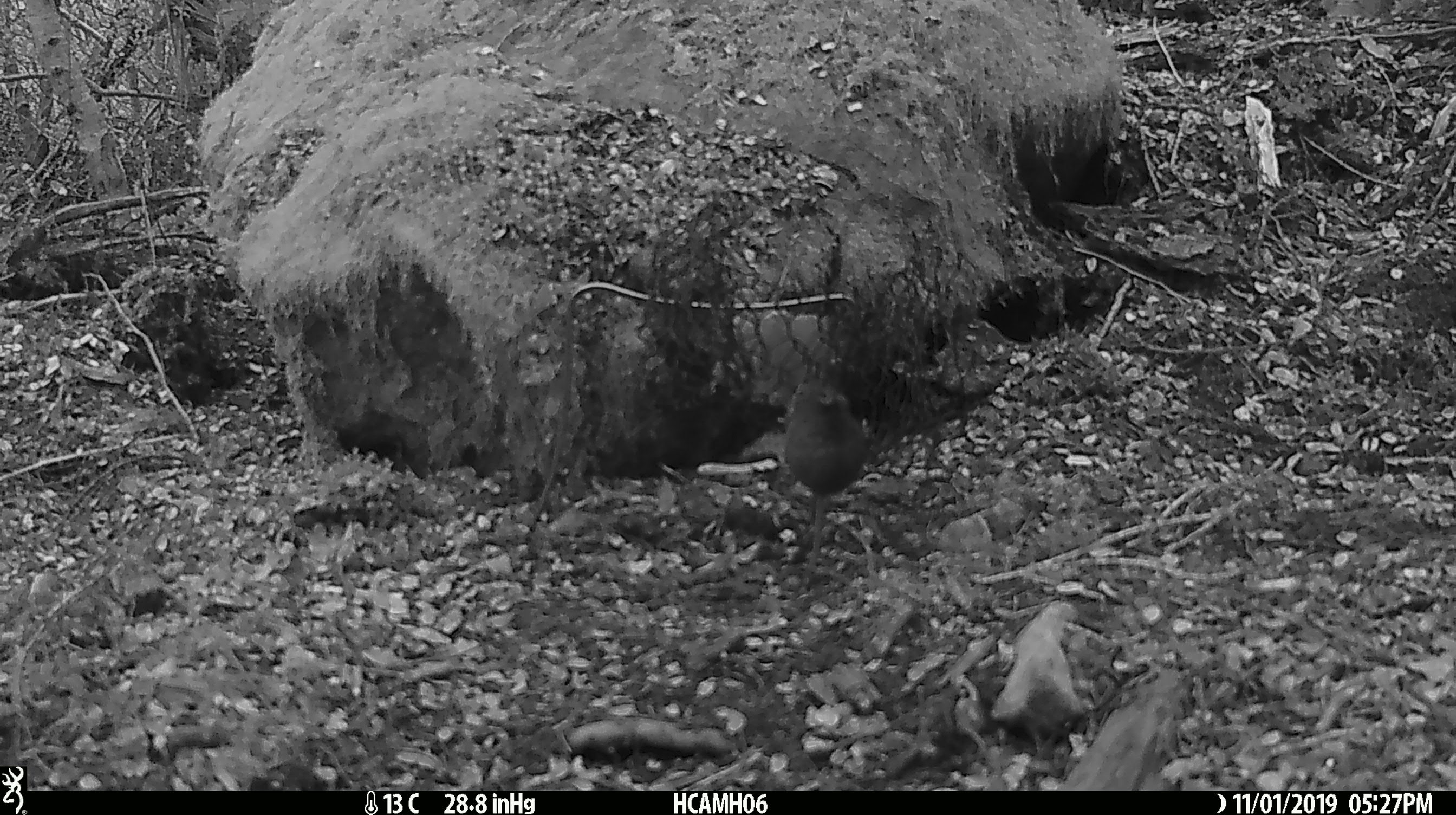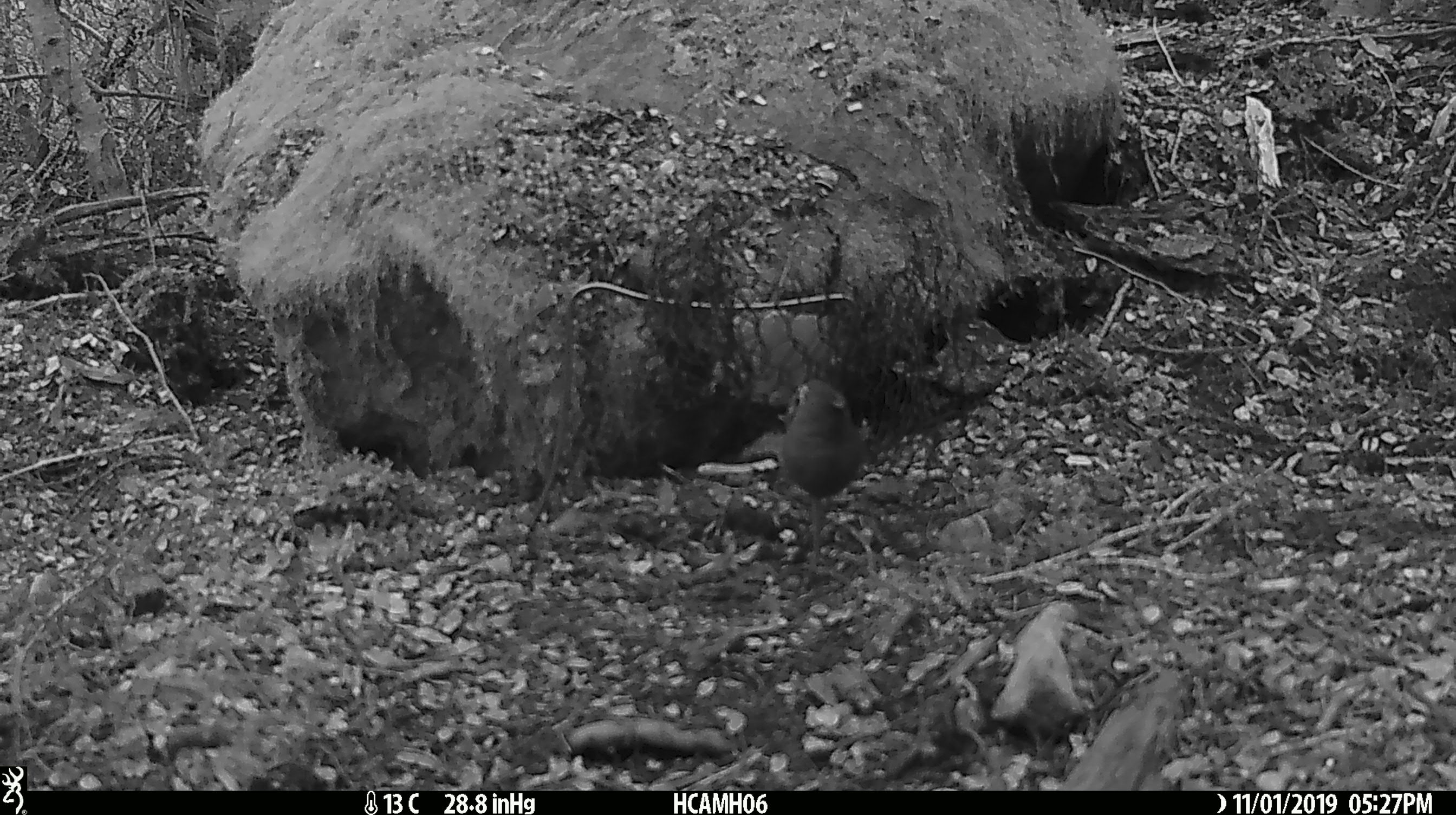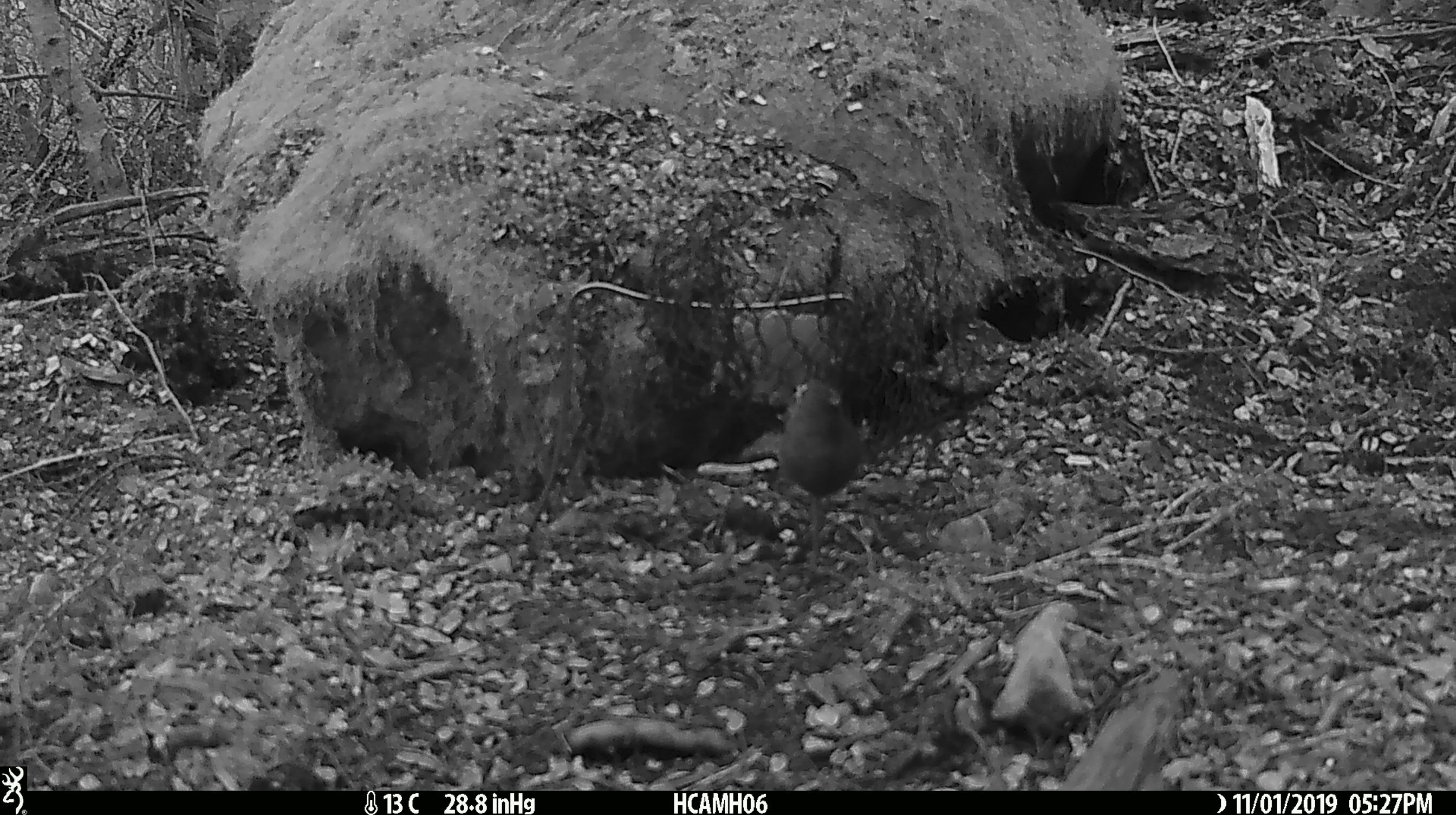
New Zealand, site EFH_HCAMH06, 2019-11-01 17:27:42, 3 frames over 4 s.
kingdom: Animalia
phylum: Chordata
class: Mammalia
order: Rodentia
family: Muridae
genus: Mus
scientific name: Mus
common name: mouse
Mouse (Mus).